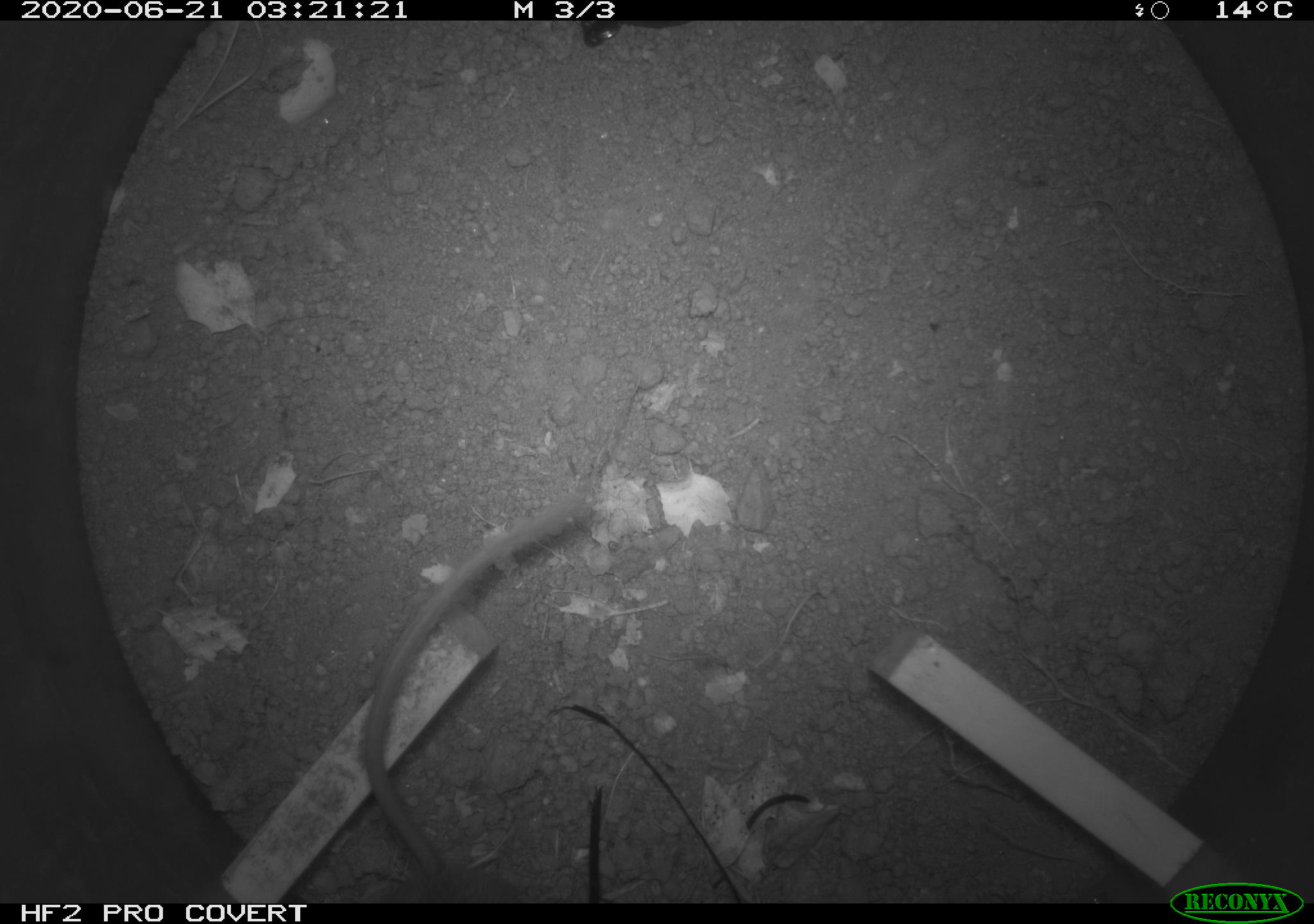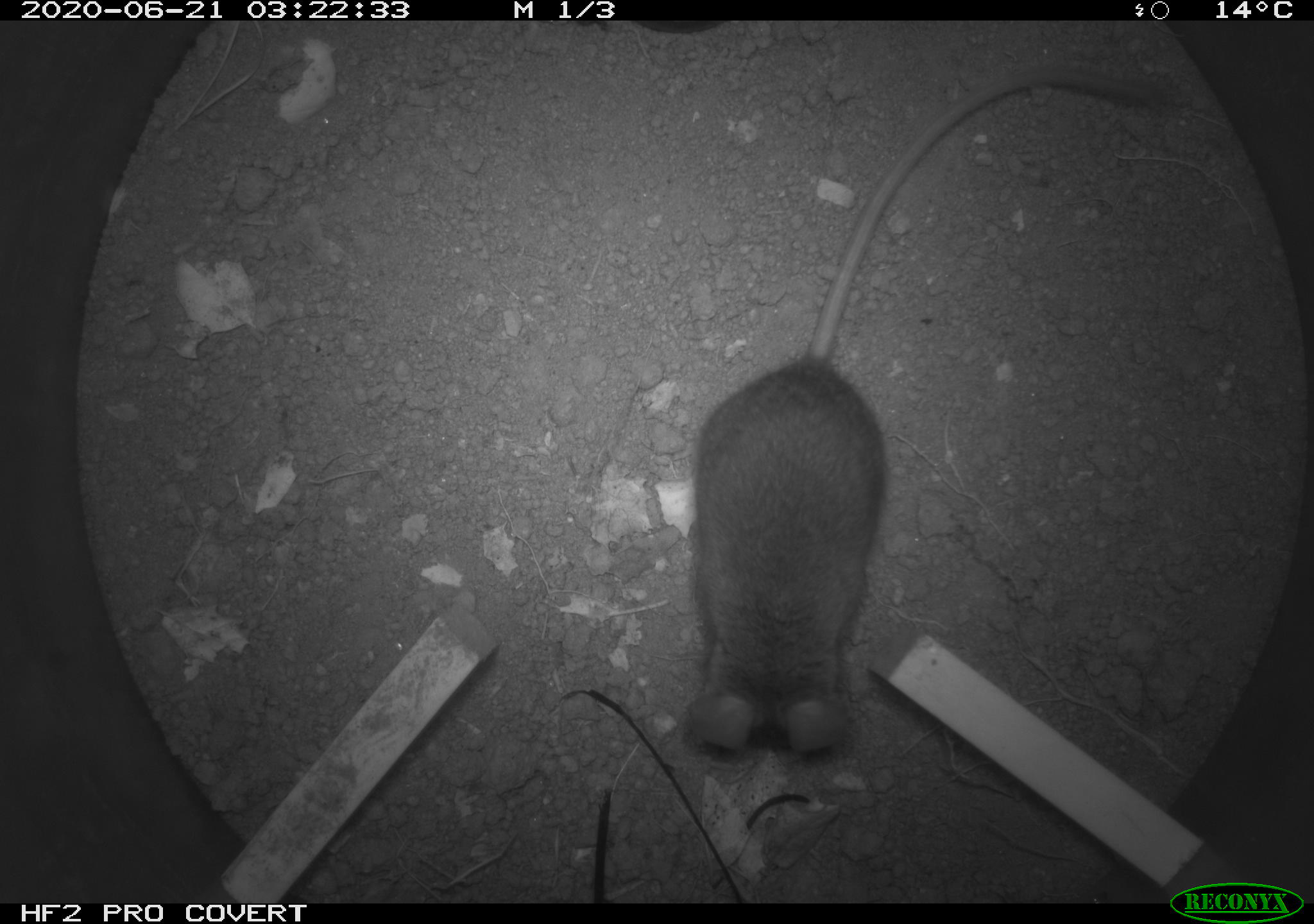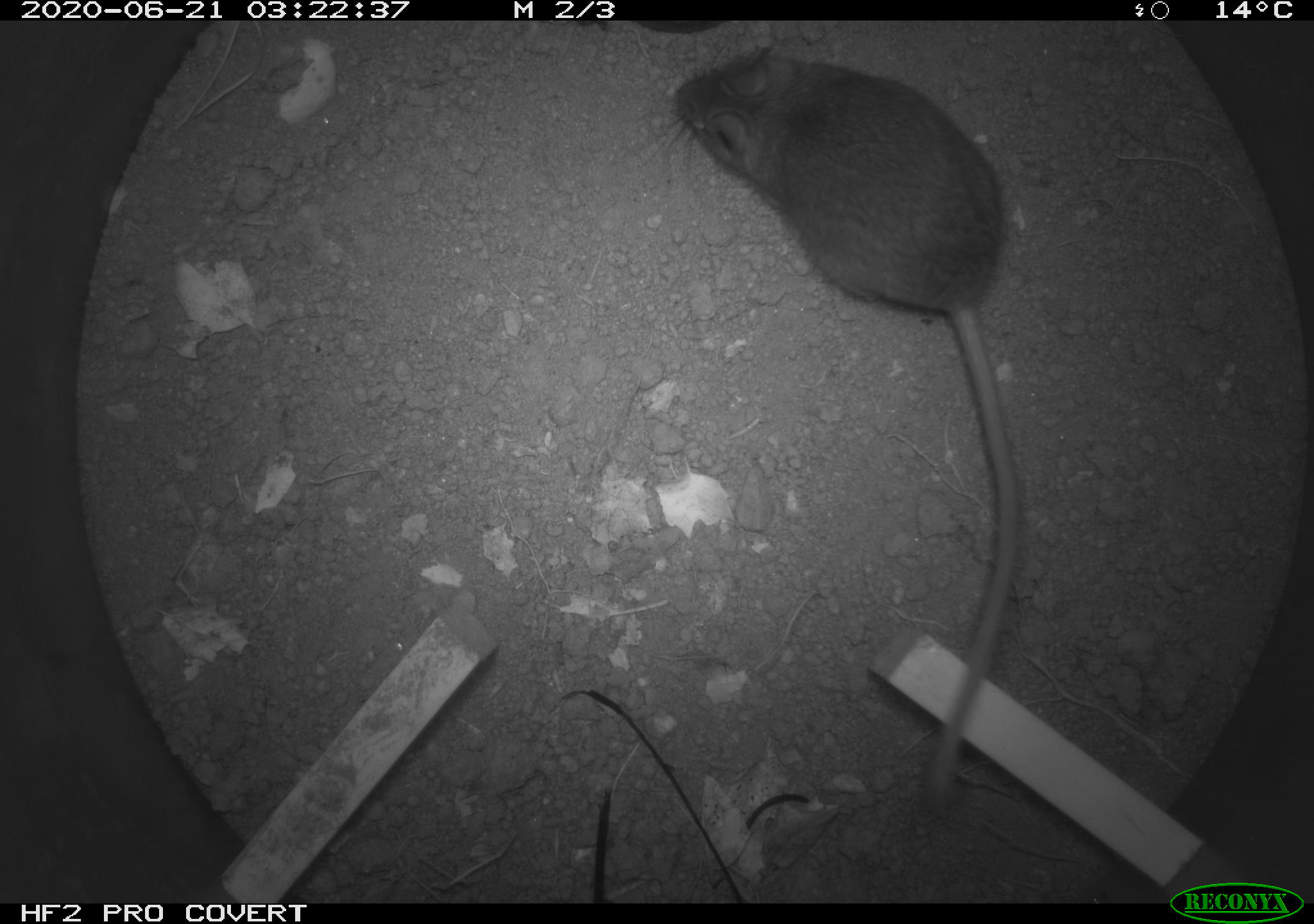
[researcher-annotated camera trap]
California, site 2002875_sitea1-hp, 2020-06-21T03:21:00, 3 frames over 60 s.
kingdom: Animalia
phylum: Chordata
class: Mammalia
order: Rodentia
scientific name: Rodentia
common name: mouse species